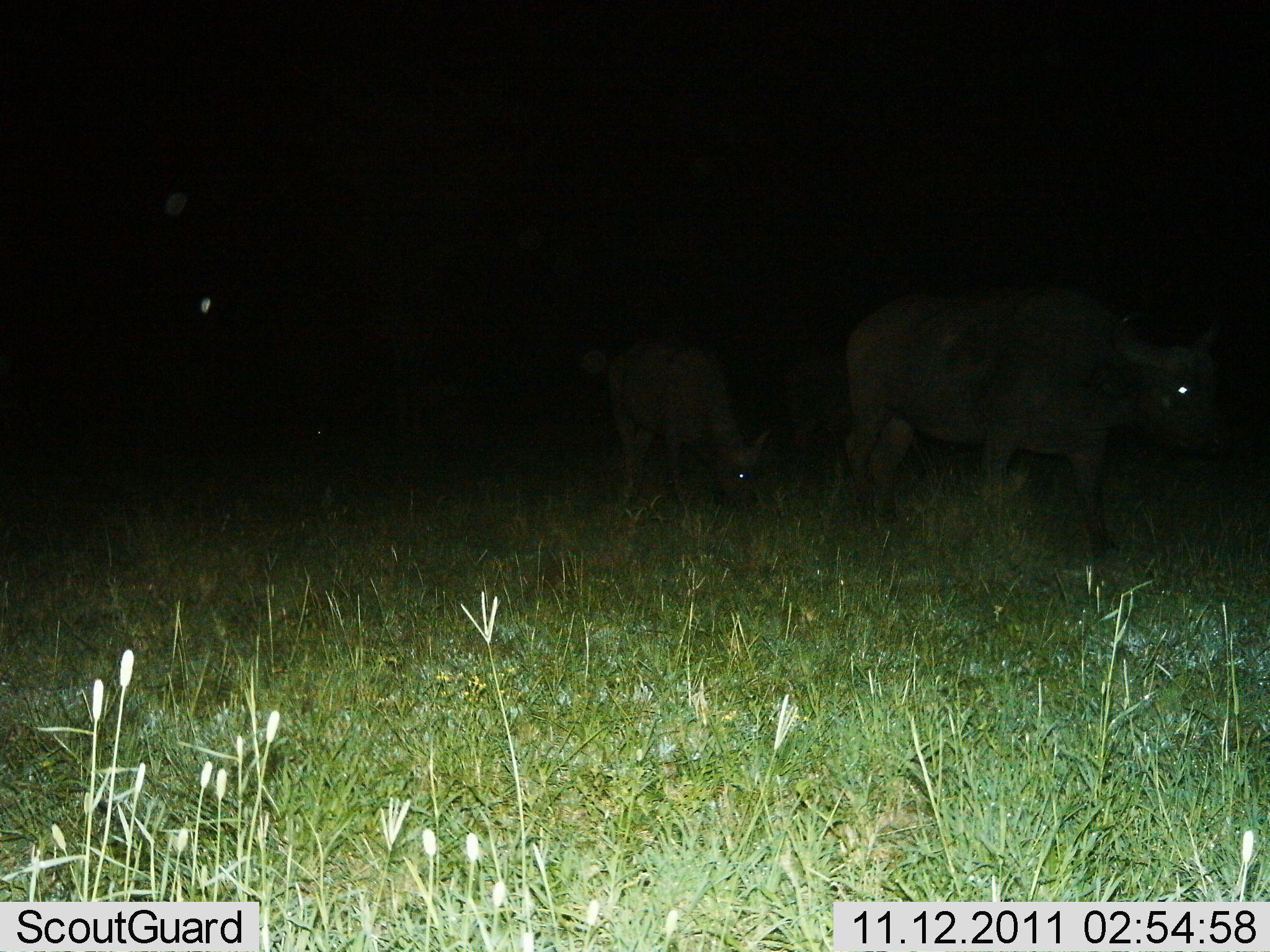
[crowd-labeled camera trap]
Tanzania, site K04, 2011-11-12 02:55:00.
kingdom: Animalia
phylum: Chordata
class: Mammalia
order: Artiodactyla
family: Bovidae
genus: Syncerus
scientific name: Syncerus caffer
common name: cape buffalo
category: buffalo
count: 3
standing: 33%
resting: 0%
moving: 67%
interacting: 0%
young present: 50%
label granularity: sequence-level